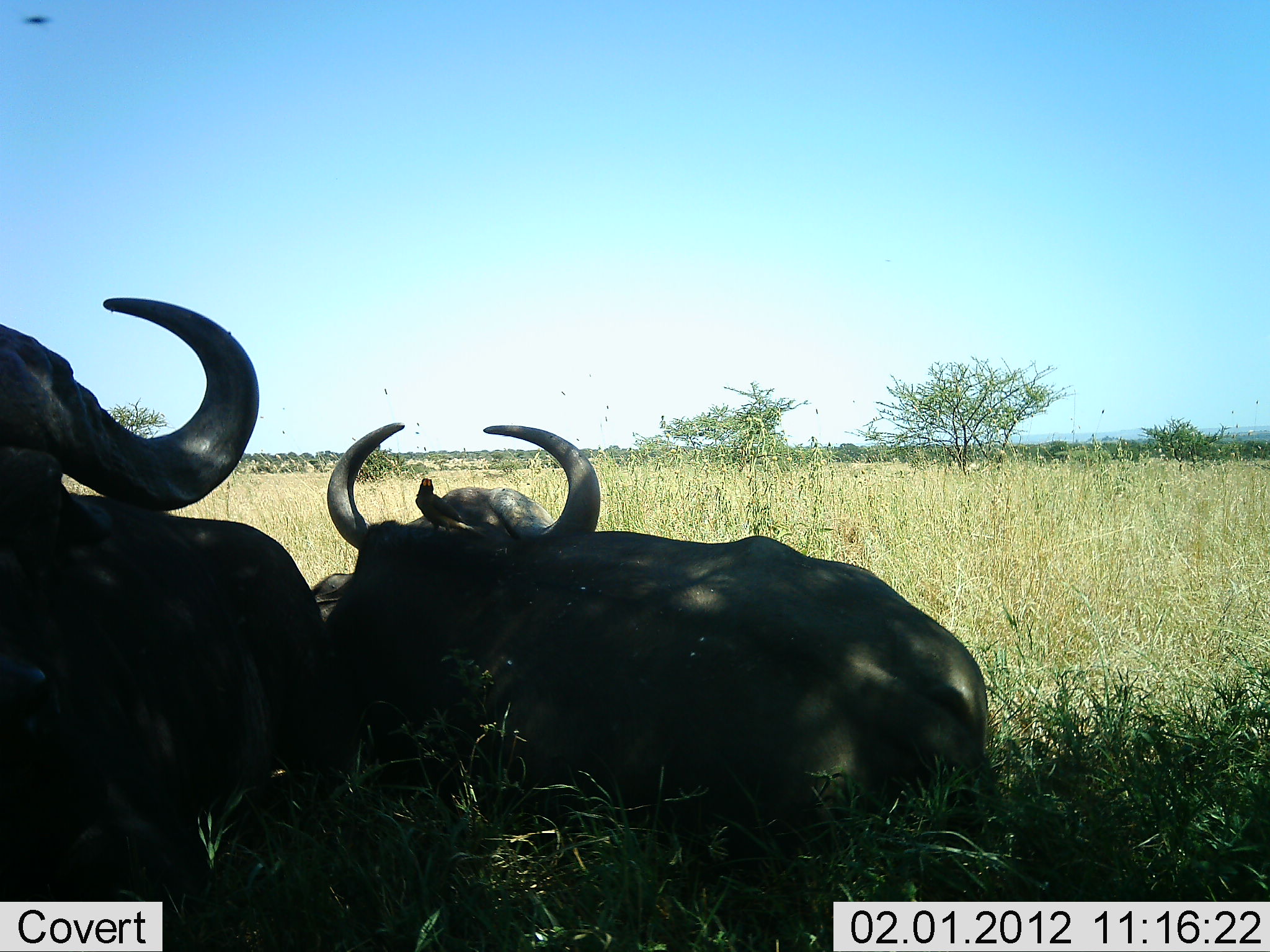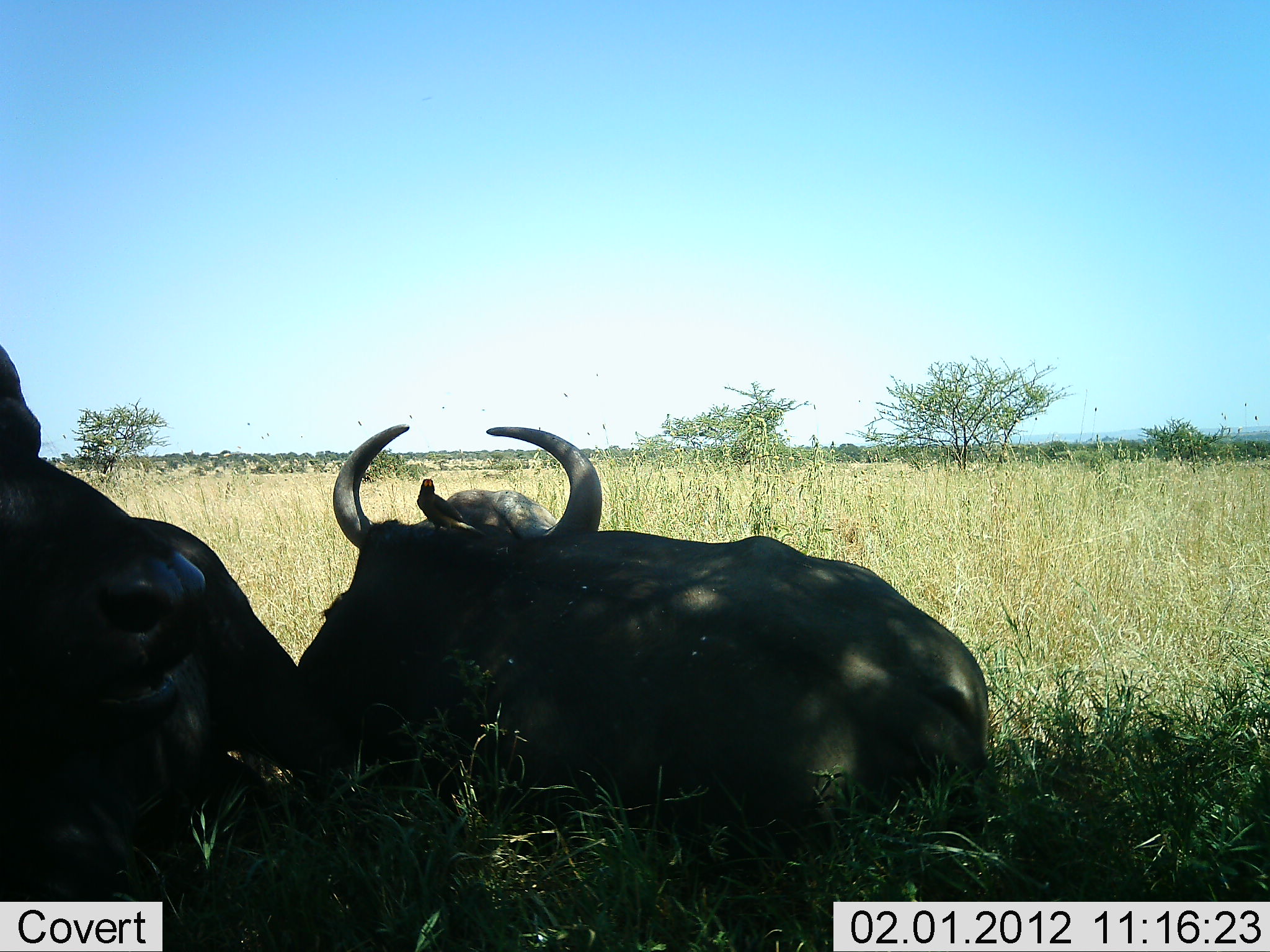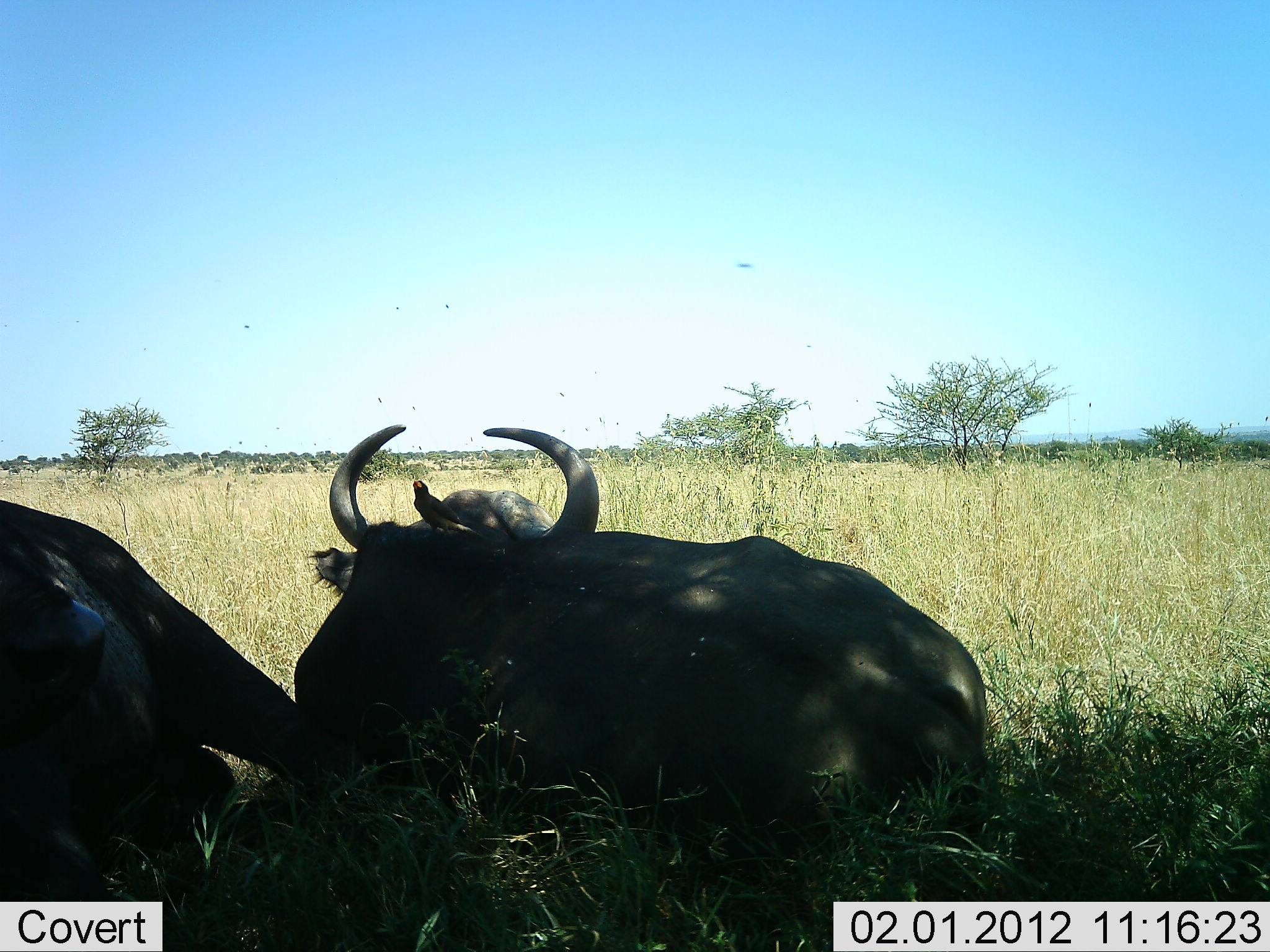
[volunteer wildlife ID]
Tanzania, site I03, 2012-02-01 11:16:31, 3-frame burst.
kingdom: Animalia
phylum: Chordata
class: Mammalia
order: Artiodactyla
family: Bovidae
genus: Syncerus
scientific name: Syncerus caffer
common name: cape buffalo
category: buffalo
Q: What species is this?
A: Buffalo (cape buffalo) (Syncerus caffer).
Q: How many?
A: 2.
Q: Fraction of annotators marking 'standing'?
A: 0%.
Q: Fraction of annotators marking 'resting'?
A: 100%.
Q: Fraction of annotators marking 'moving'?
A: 0%.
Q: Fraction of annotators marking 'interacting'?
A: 0%.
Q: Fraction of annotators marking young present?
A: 0%.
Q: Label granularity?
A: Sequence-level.